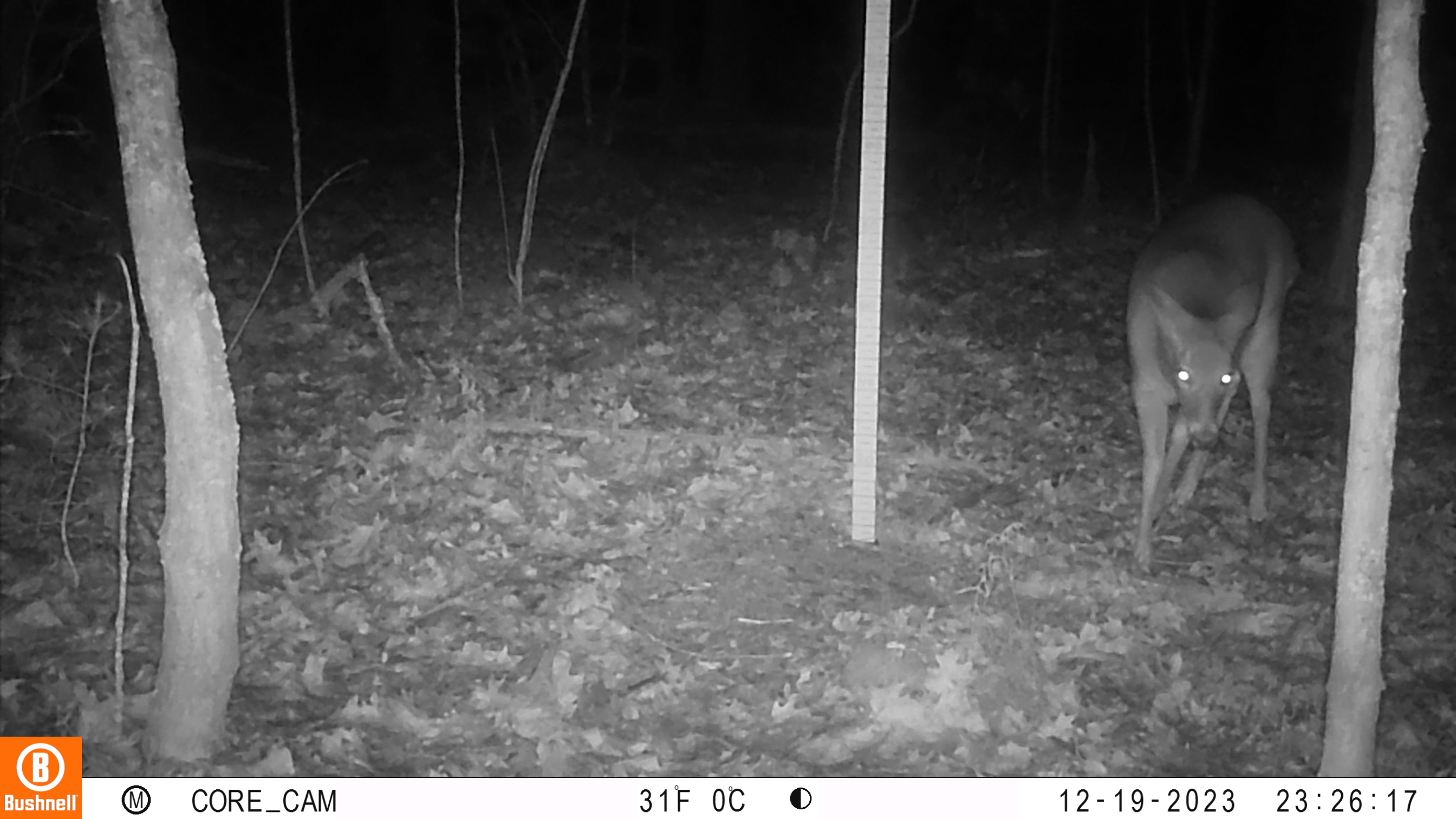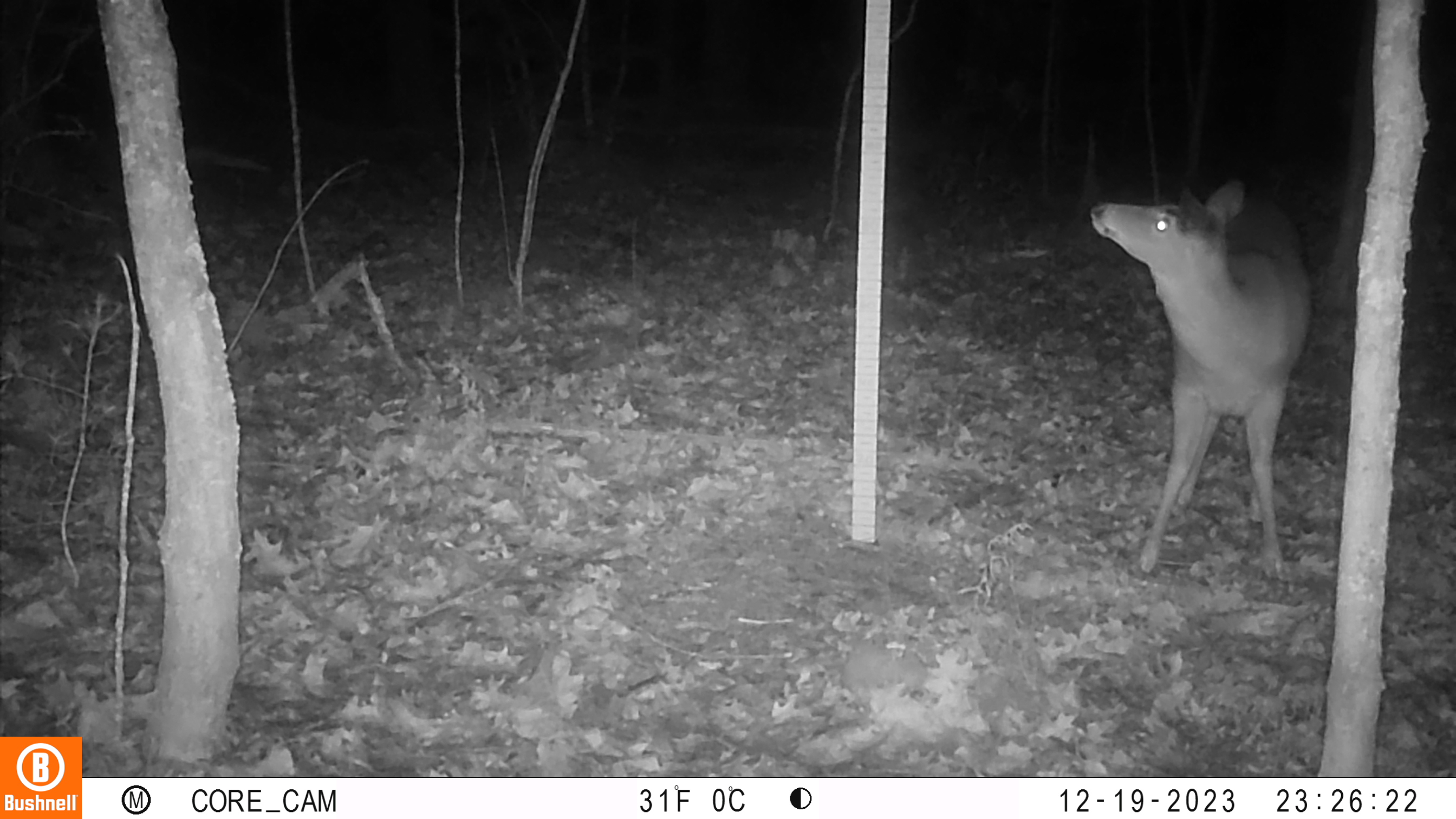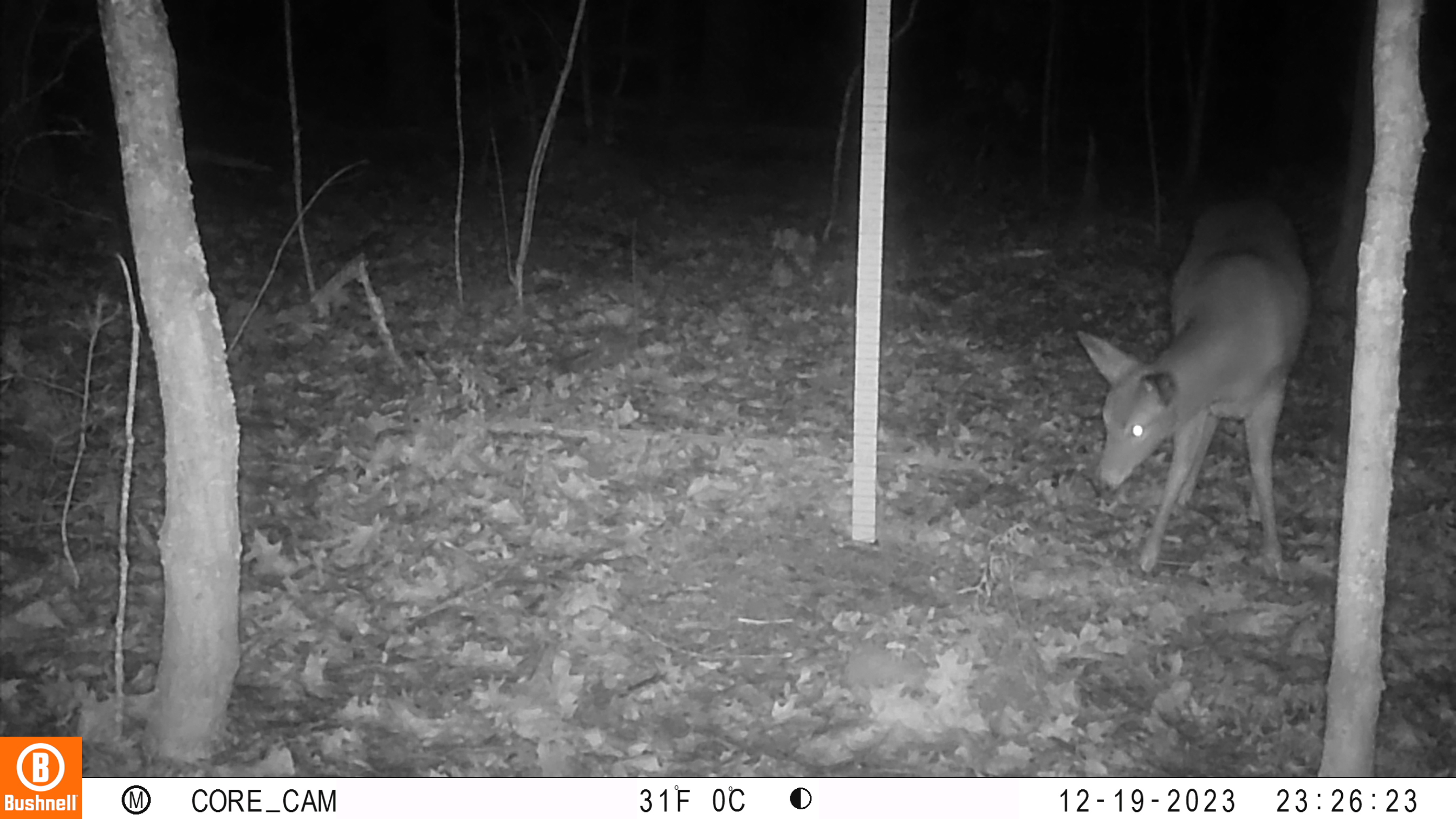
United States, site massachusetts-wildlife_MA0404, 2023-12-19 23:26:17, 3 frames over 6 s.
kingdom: Animalia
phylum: Chordata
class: Mammalia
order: Artiodactyla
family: Cervidae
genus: Odocoileus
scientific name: Odocoileus virginianus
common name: white-tailed deer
White-tailed deer (Odocoileus virginianus).